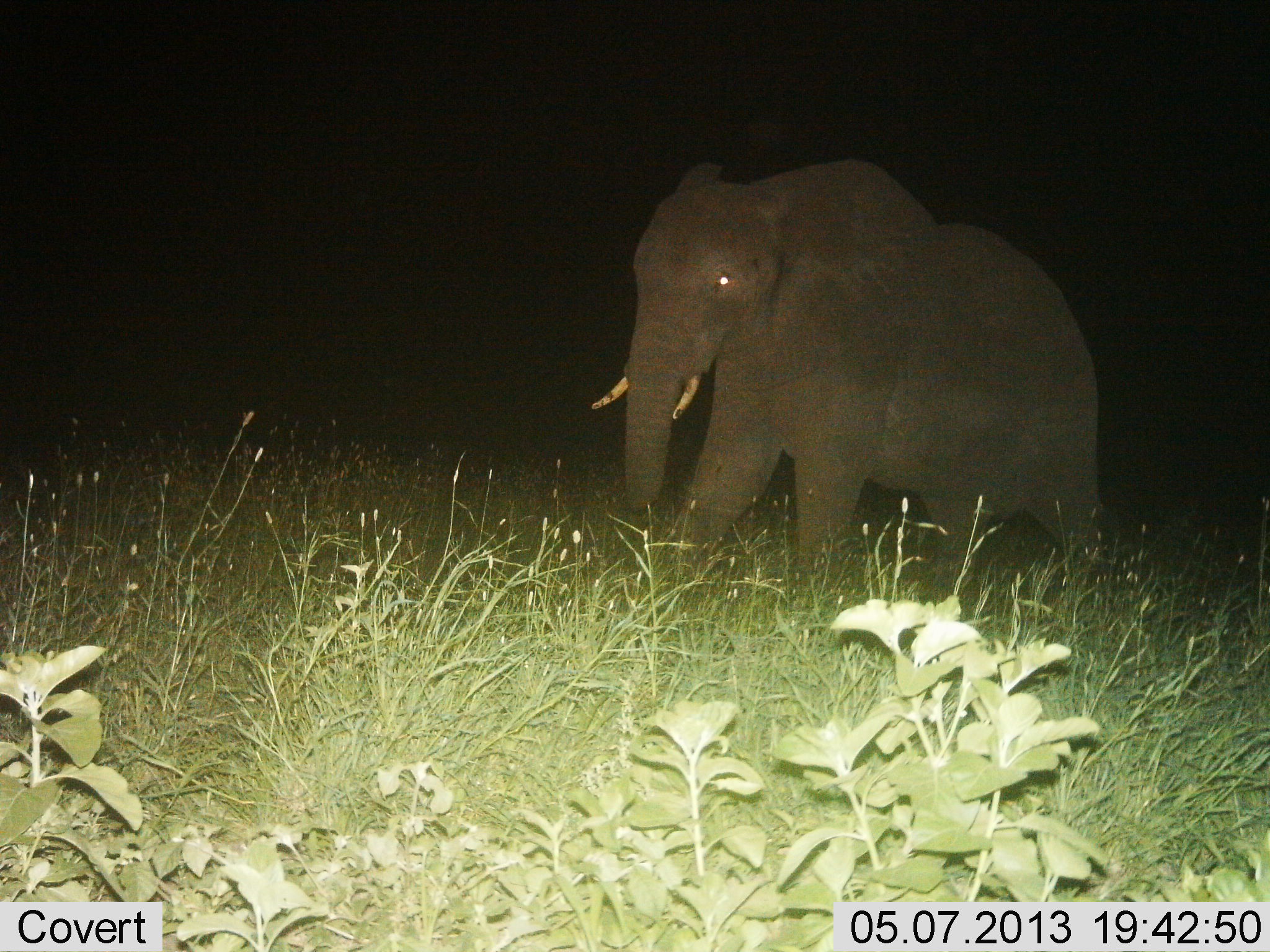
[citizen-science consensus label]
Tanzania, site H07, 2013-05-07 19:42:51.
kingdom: Animalia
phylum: Chordata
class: Mammalia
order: Proboscidea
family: Elephantidae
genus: Loxodonta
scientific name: Loxodonta africana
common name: african bush elephant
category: elephant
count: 1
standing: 32%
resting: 0%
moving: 71%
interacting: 0%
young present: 0%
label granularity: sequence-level